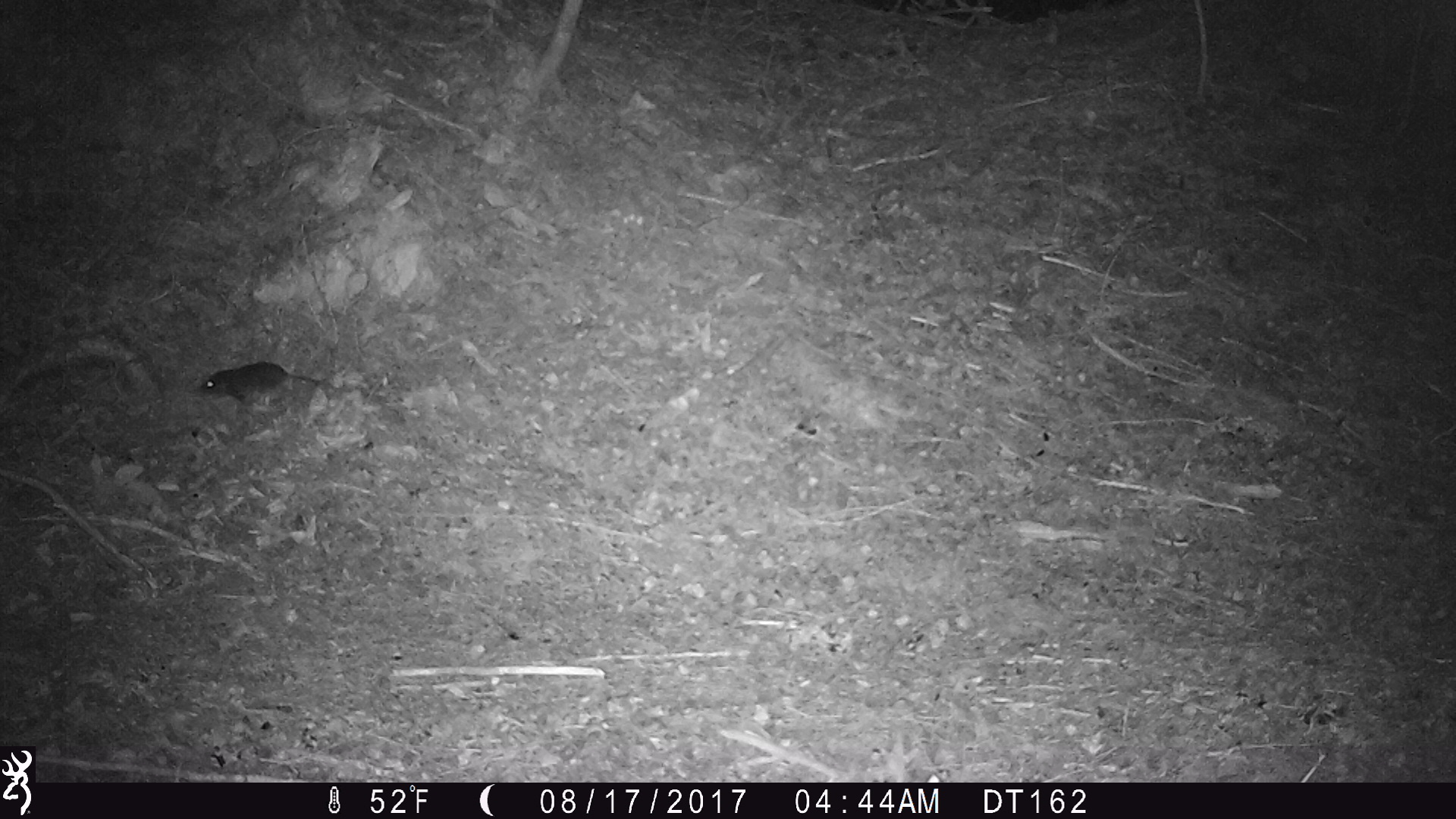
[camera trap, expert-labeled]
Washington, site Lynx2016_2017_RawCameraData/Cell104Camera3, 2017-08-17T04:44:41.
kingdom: Animalia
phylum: Chordata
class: Mammalia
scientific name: Mammalia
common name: small mammal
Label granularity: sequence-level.